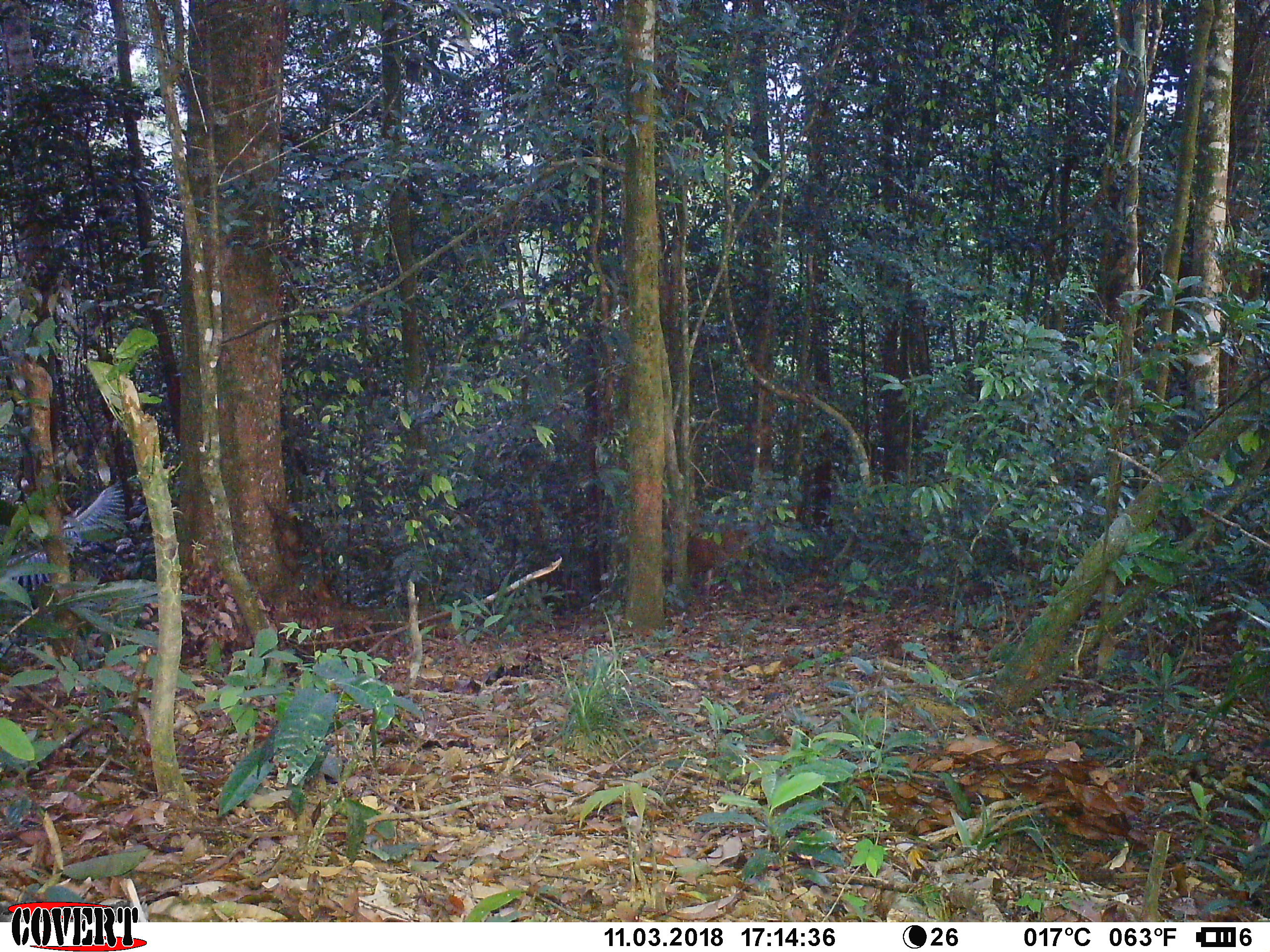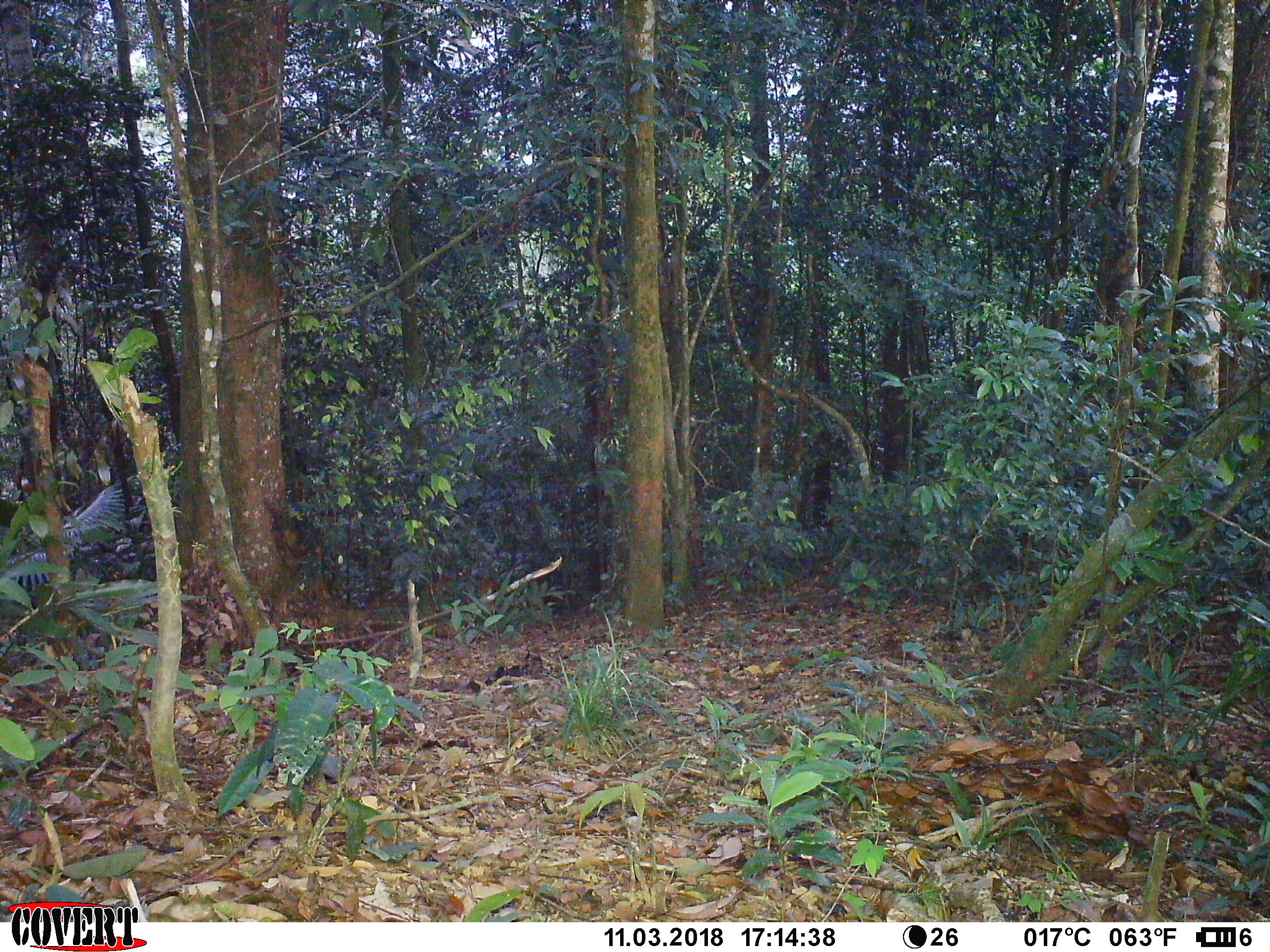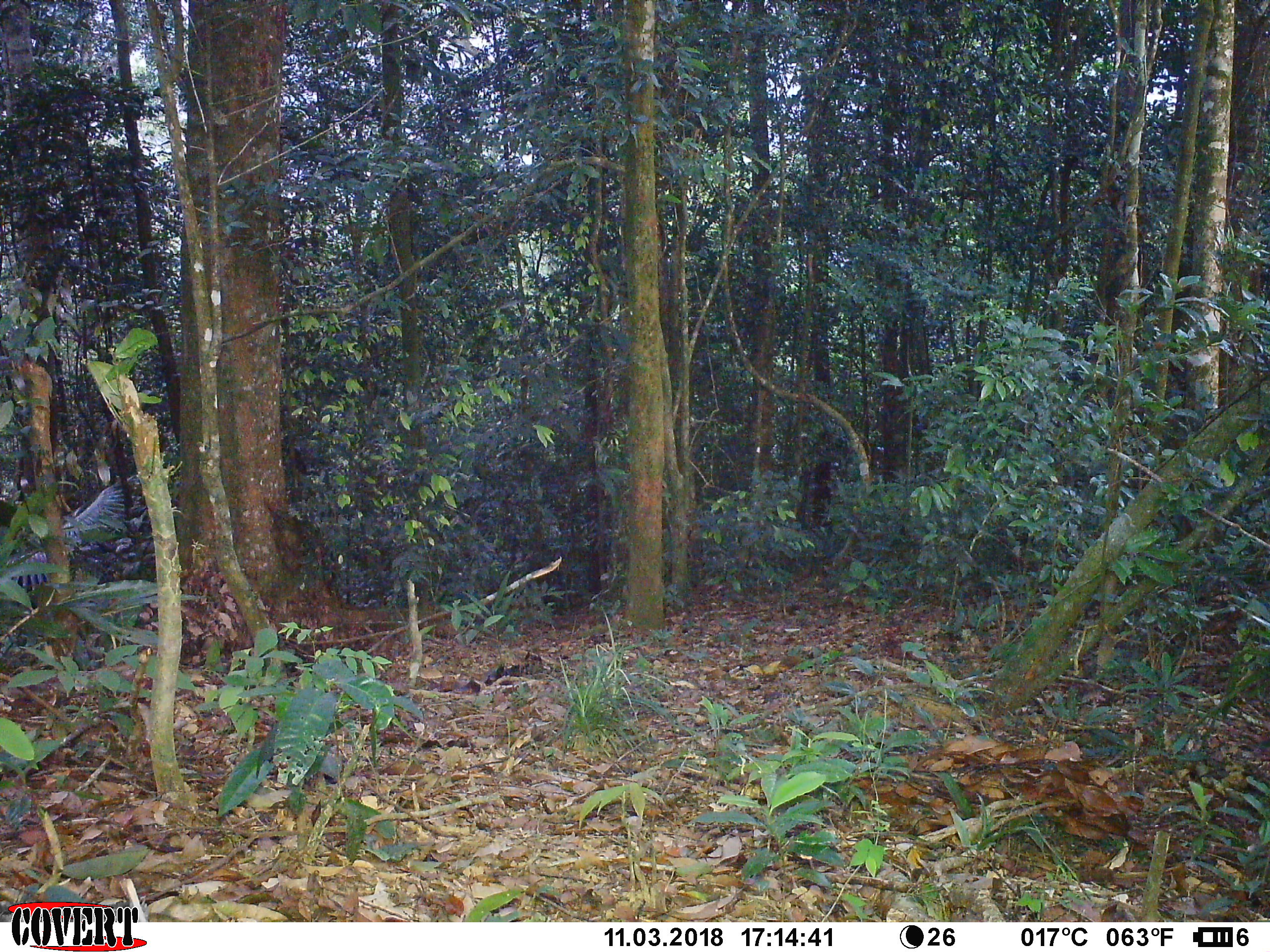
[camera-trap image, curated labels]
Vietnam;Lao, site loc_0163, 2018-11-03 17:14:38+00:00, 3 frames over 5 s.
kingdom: Animalia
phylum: Chordata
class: Mammalia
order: Artiodactyla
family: Cervidae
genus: Muntiacus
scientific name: Muntiacus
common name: muntjacs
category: unidentified muntjac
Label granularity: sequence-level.